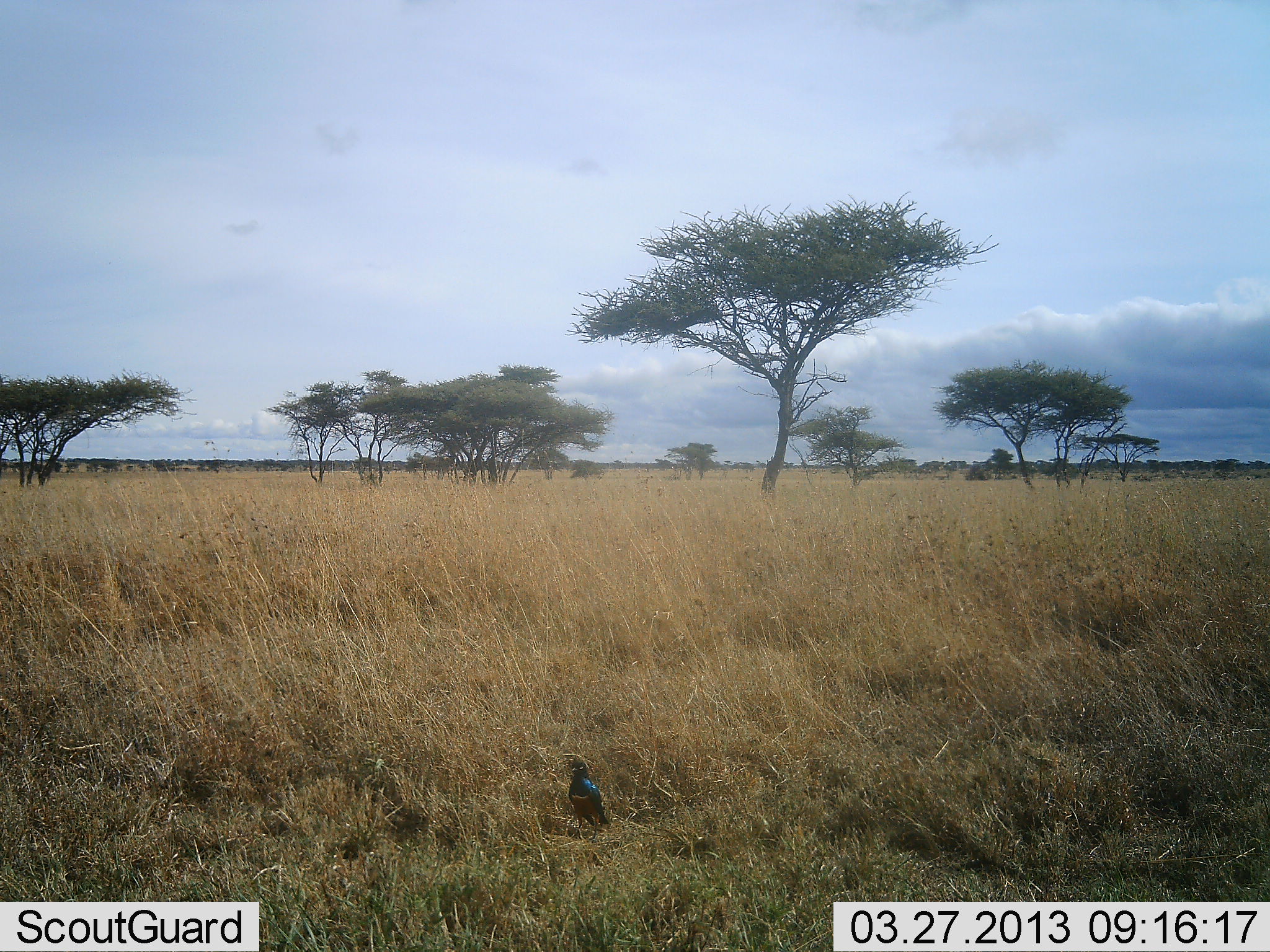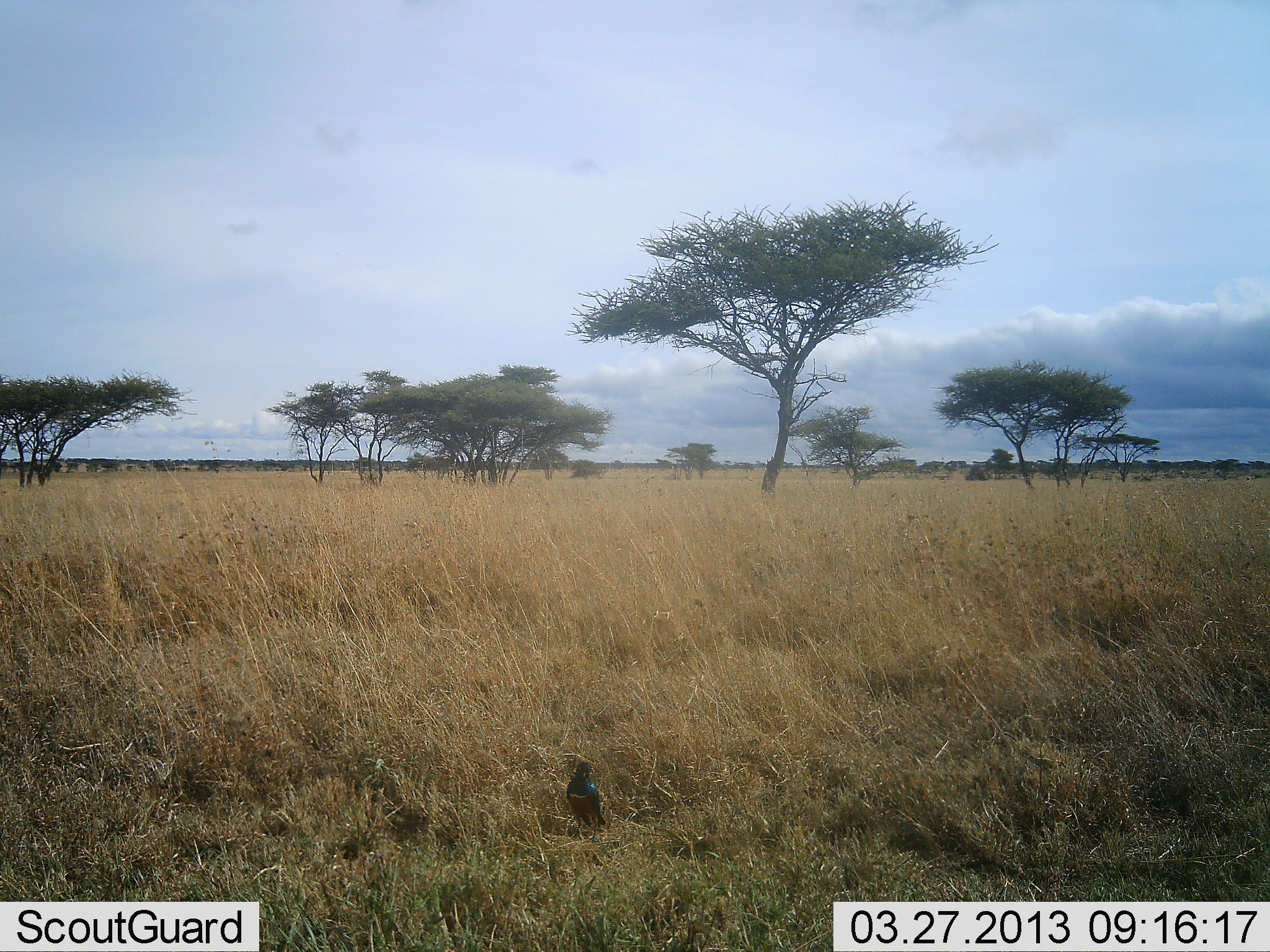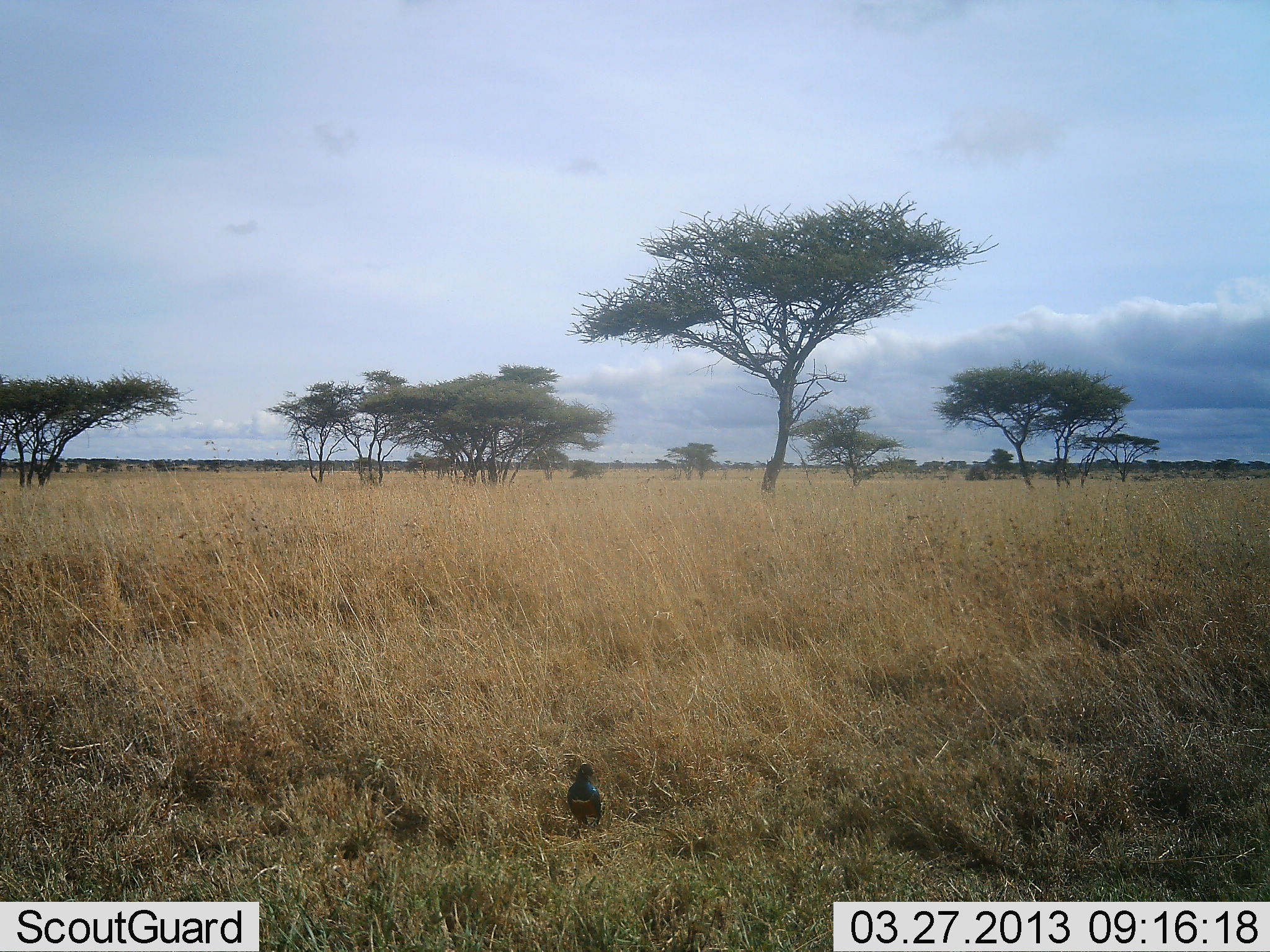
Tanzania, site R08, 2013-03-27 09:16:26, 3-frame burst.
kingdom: Animalia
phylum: Chordata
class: Aves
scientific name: Aves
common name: bird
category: otherbird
Otherbird (bird) (Aves), count 1. Behavior (volunteer vote fractions): standing 100%, resting 0%, moving 0%, interacting 0%. Young present (vote fraction): 0%. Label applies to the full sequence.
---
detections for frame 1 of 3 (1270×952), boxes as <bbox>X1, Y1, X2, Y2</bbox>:
animal: <bbox>567, 757, 610, 843</bbox>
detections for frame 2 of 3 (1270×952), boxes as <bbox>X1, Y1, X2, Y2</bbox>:
animal: <bbox>565, 759, 607, 843</bbox>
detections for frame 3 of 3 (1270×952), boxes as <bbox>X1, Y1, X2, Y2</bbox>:
animal: <bbox>565, 761, 603, 839</bbox>